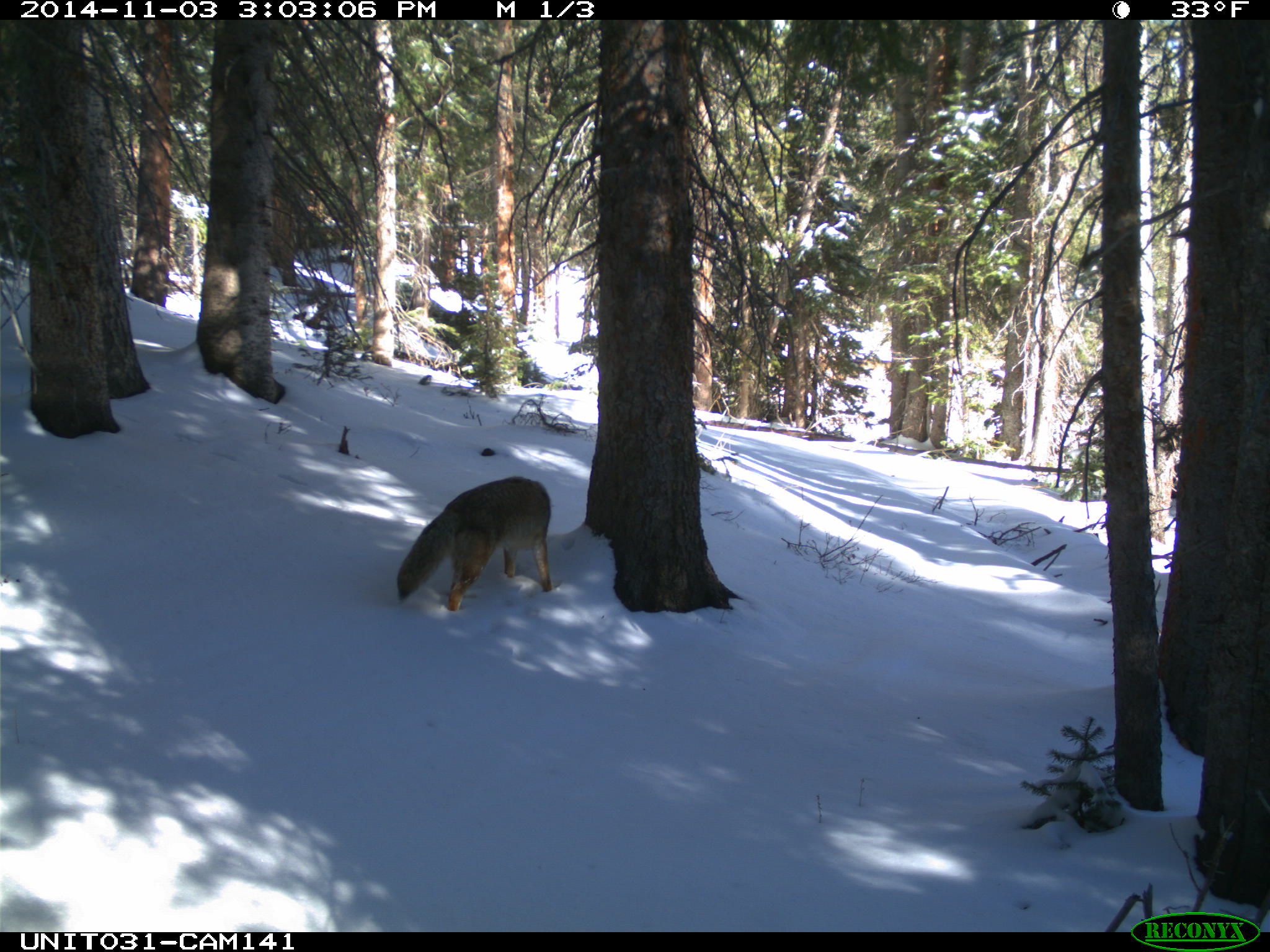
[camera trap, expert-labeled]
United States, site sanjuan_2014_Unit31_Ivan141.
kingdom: Animalia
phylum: Chordata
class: Mammalia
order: Carnivora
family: Canidae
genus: Canis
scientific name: Canis latrans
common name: coyote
Canis latrans (coyote).